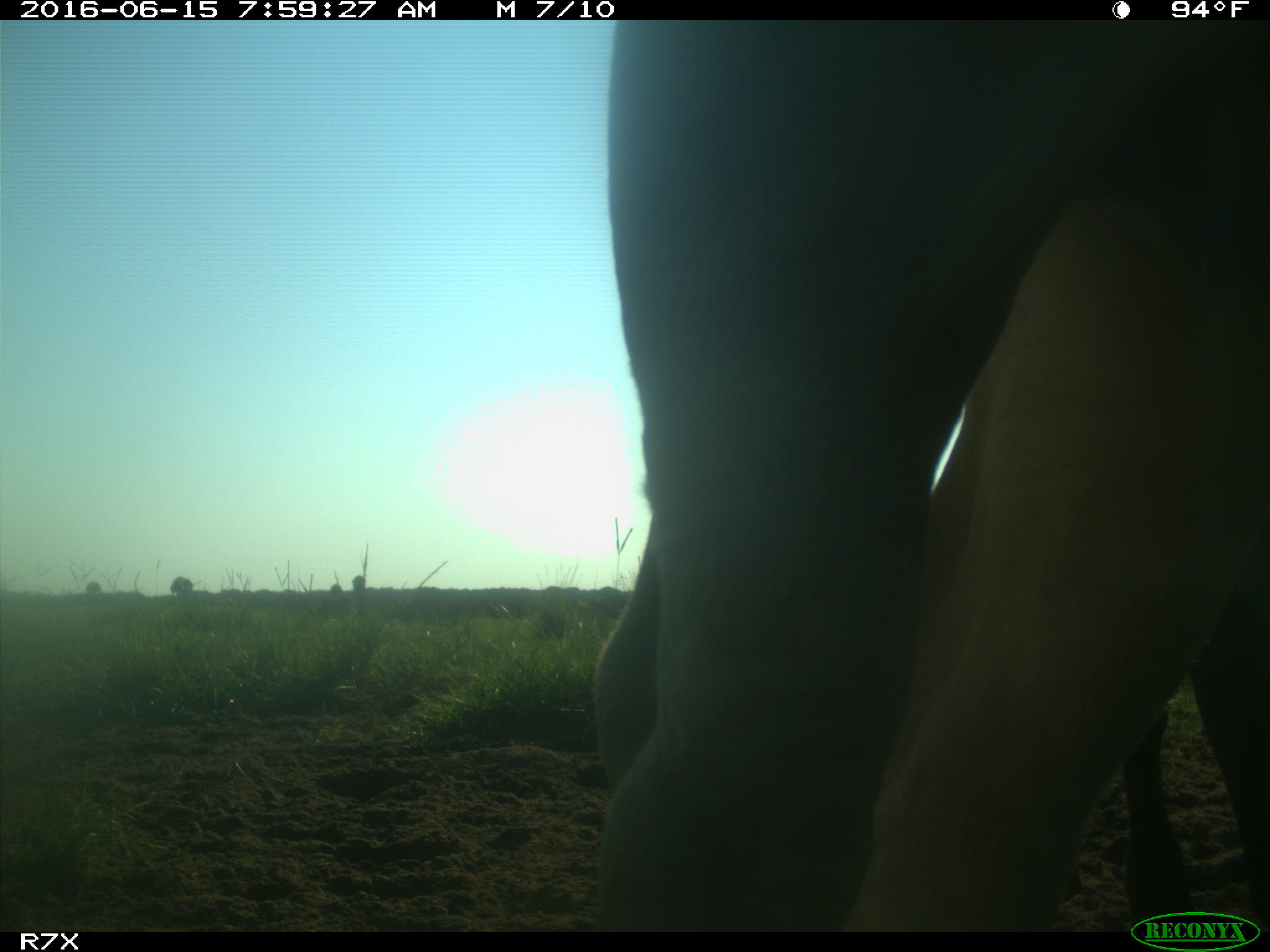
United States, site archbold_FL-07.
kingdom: Animalia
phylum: Chordata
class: Mammalia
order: Artiodactyla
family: Bovidae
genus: Bos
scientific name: Bos taurus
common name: domestic cow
Bos taurus (domestic cow).